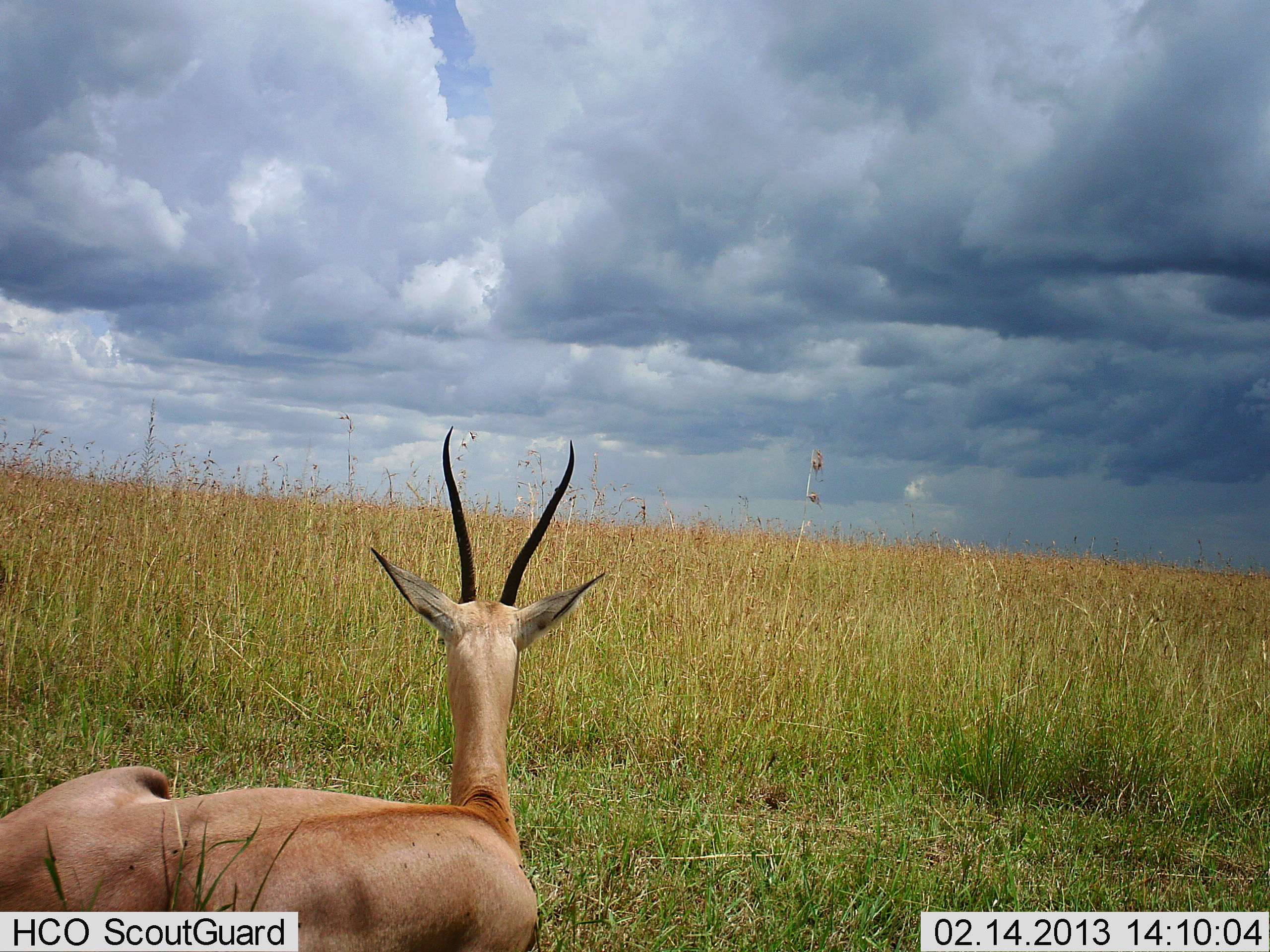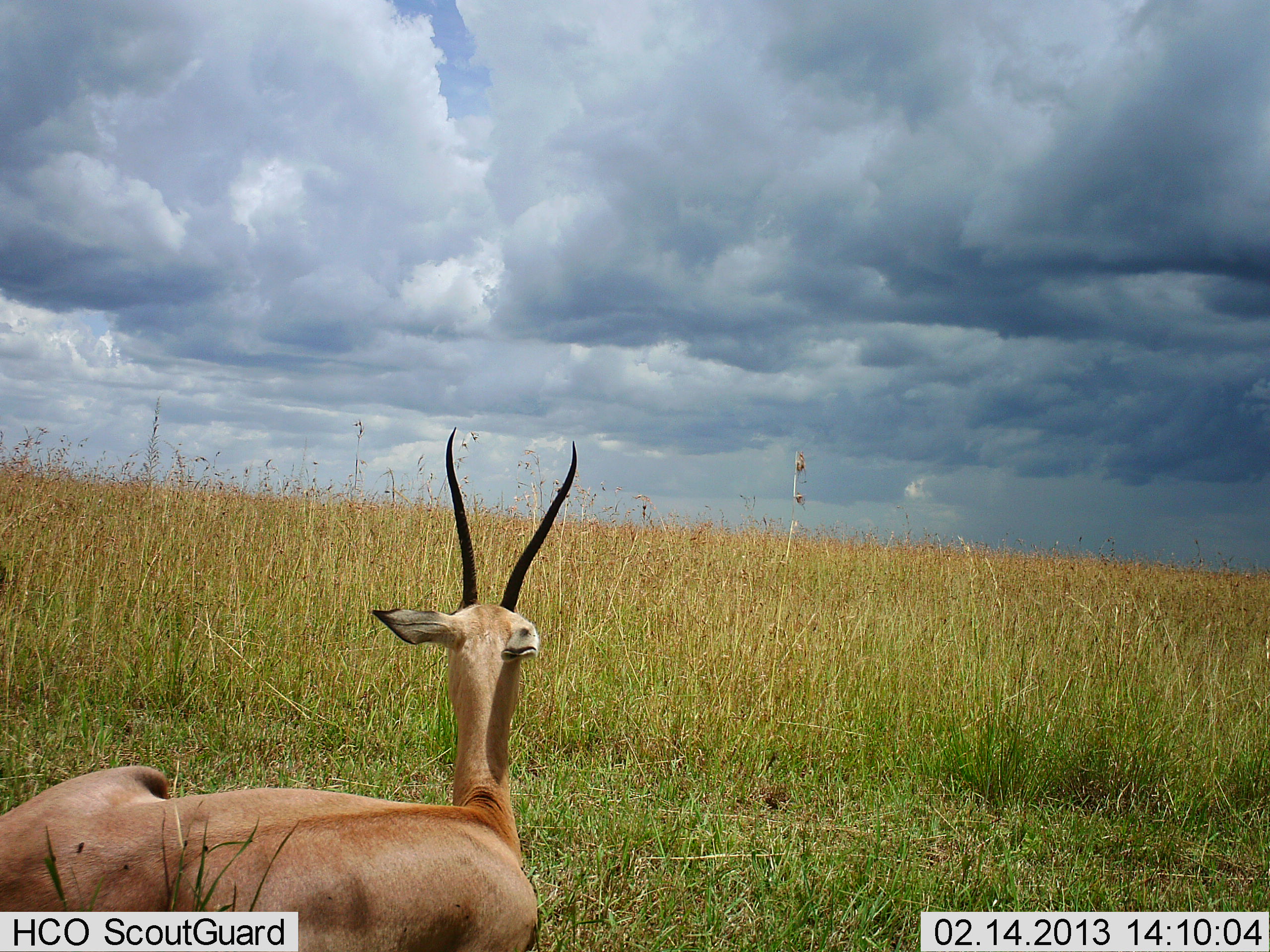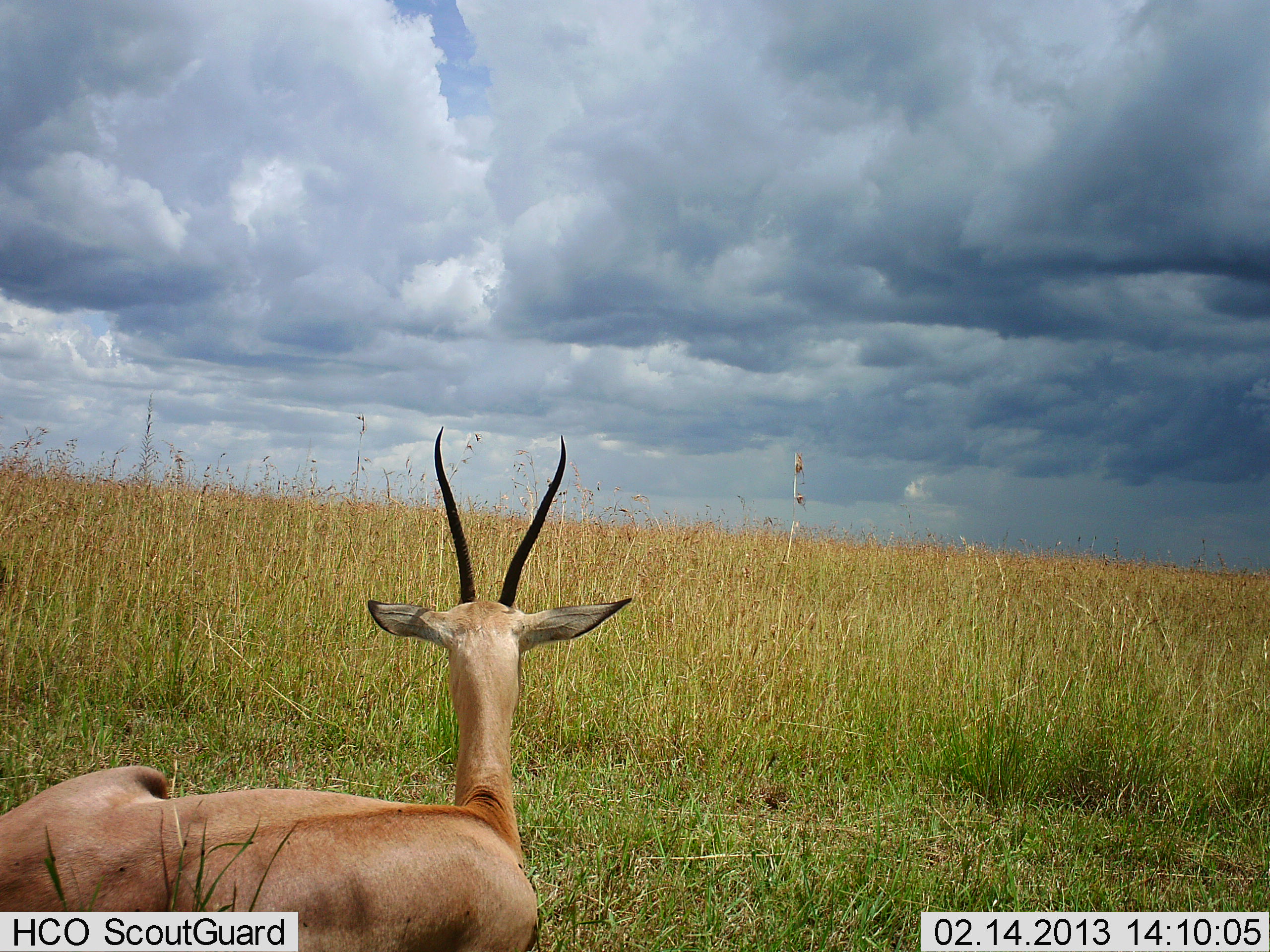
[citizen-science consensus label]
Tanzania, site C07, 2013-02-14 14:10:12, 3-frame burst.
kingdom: Animalia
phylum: Chordata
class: Mammalia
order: Artiodactyla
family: Bovidae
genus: Nanger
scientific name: Nanger granti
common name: grant's gazelle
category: gazellegrants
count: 1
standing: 5%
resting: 95%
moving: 0%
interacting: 0%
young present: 0%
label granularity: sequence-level